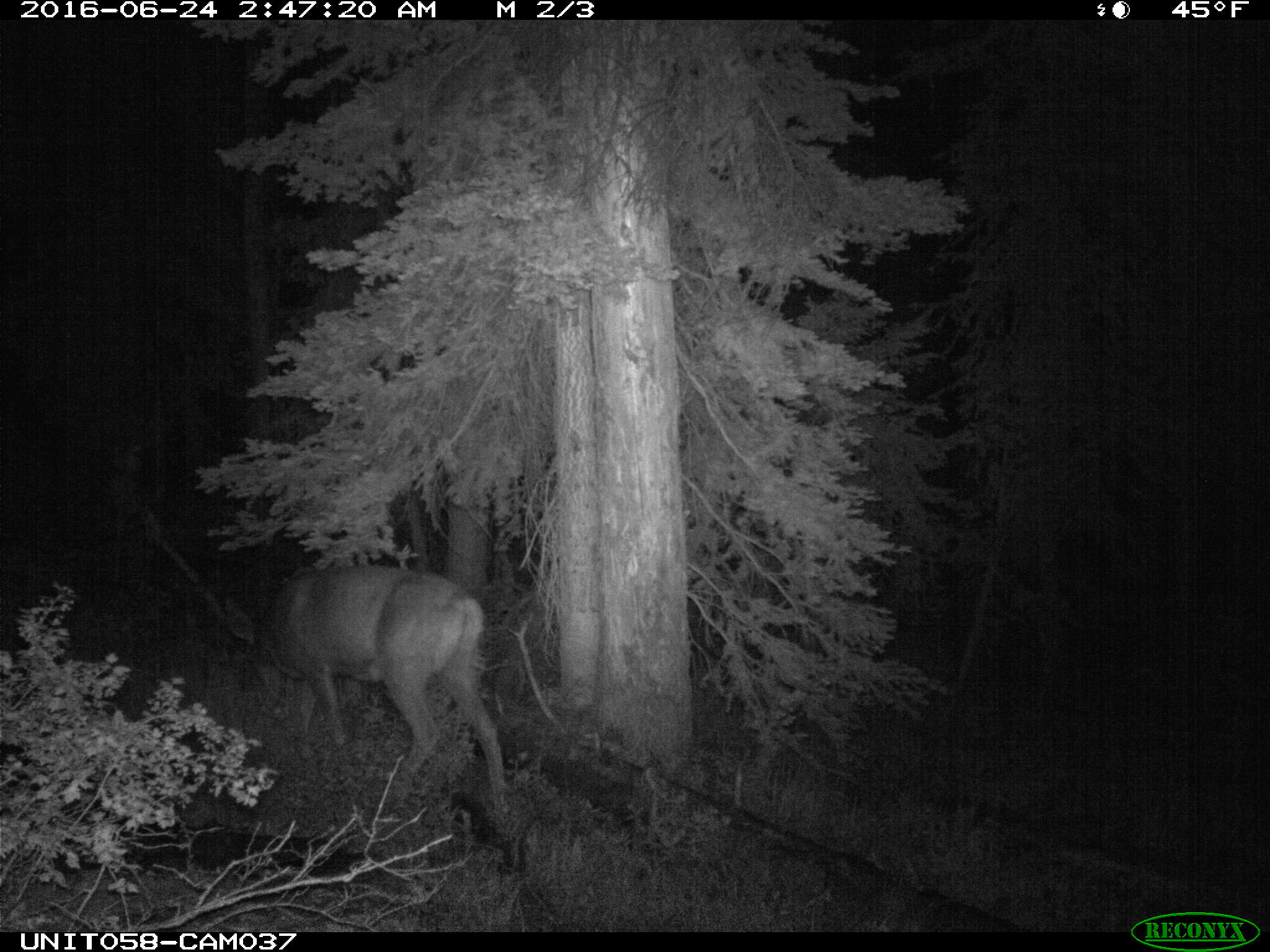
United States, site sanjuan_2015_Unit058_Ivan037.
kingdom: Animalia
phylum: Chordata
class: Mammalia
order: Artiodactyla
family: Cervidae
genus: Odocoileus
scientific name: Odocoileus hemionus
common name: mule deer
Odocoileus hemionus (mule deer).